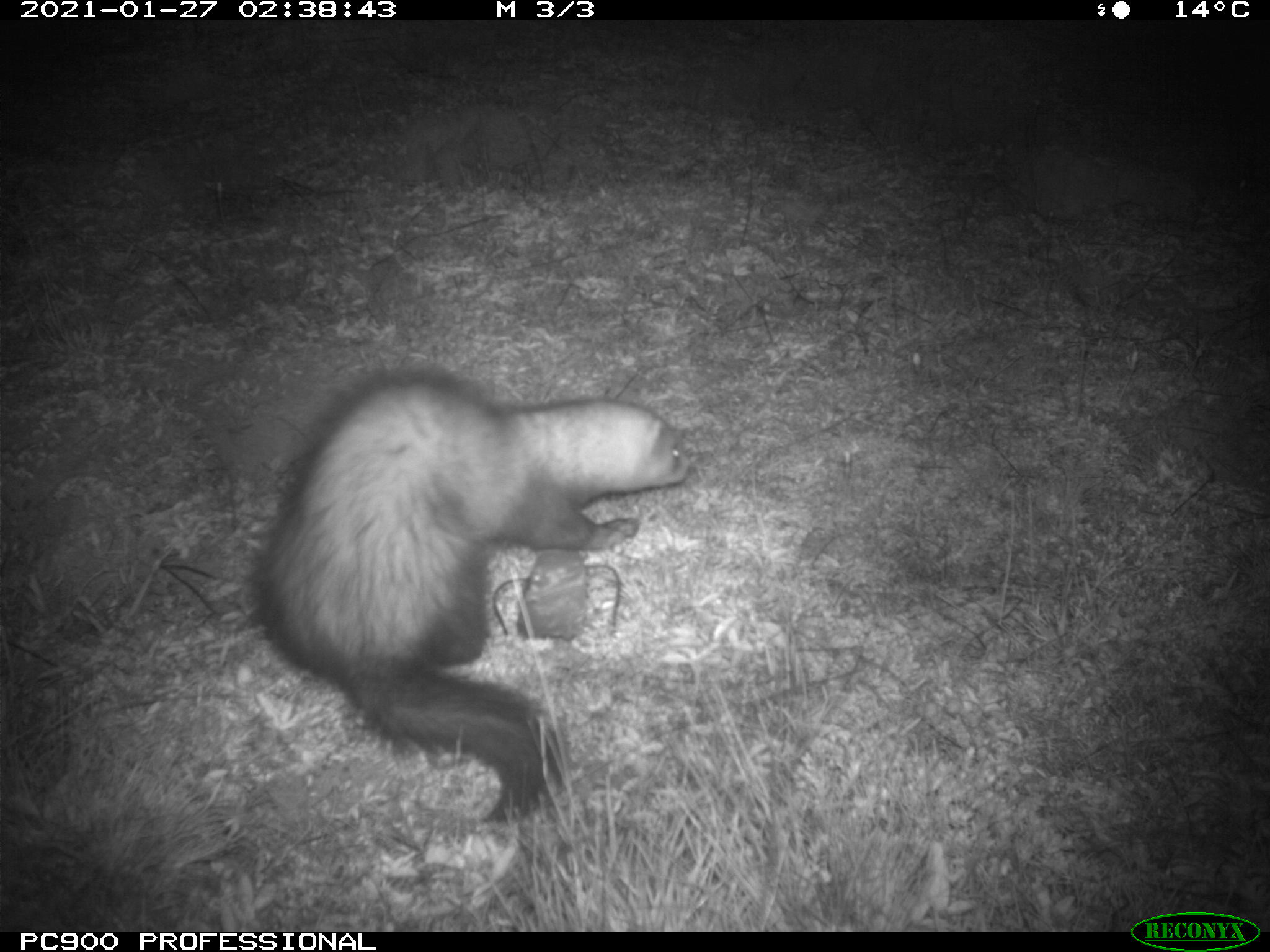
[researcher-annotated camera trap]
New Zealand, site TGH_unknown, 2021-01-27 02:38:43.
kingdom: Animalia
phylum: Chordata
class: Mammalia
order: Carnivora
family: Mustelidae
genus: Mustela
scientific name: Mustela furo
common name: ferret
Ferret (Mustela furo).